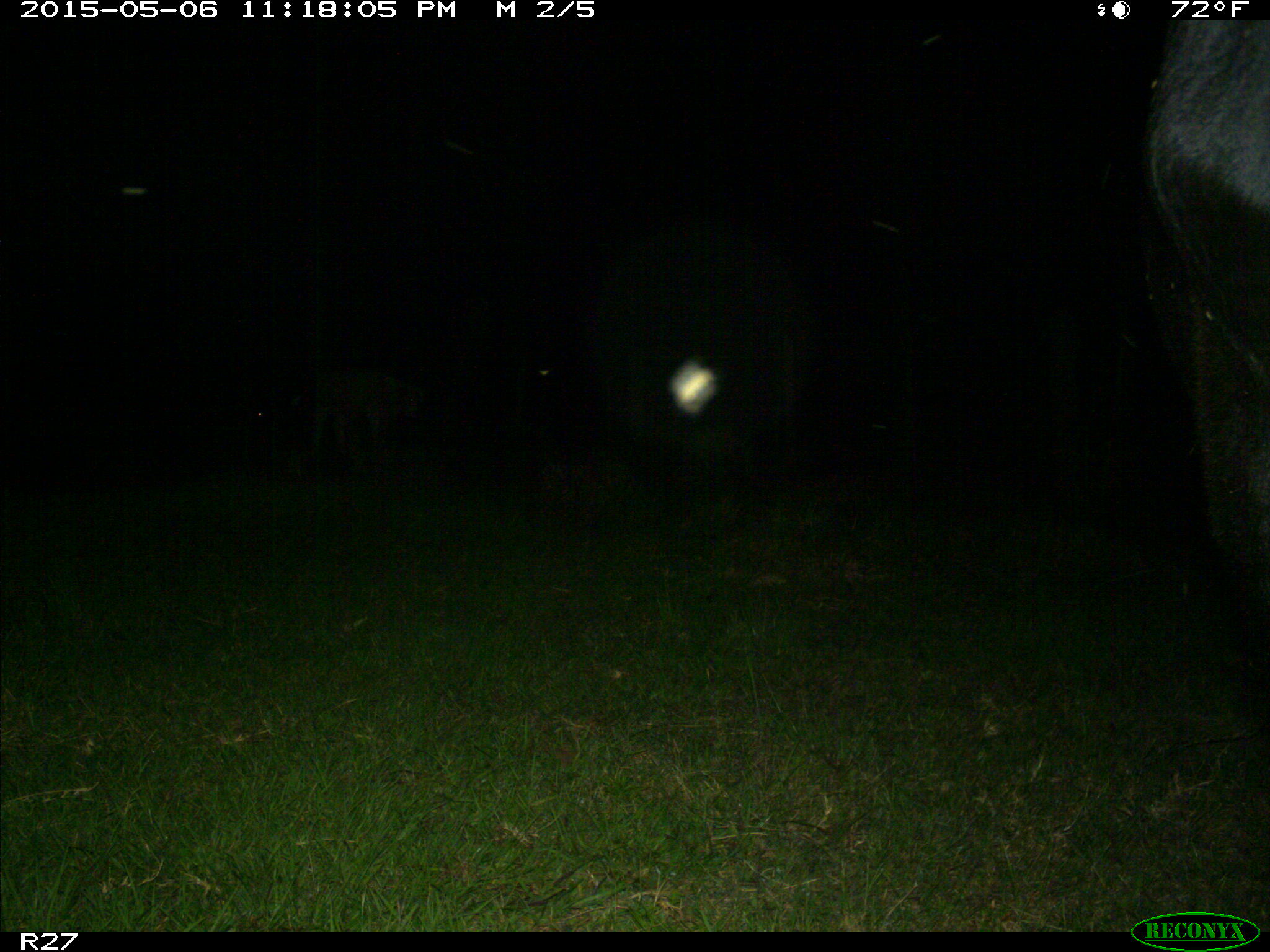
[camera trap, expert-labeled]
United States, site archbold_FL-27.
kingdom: Animalia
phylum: Chordata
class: Mammalia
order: Artiodactyla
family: Bovidae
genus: Bos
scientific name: Bos taurus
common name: domestic cow